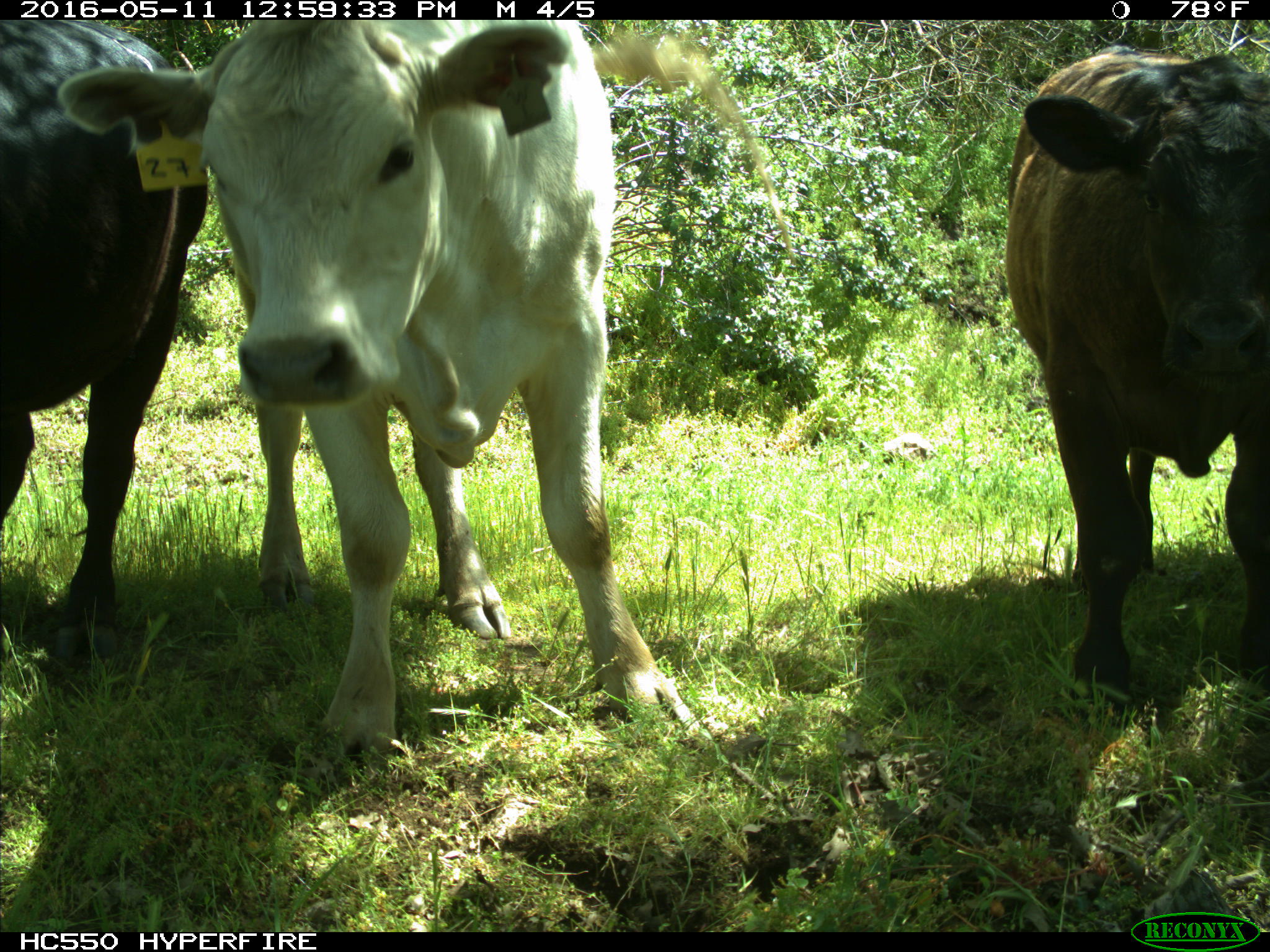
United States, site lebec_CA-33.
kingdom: Animalia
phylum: Chordata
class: Mammalia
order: Artiodactyla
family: Bovidae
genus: Bos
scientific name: Bos taurus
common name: domestic cow